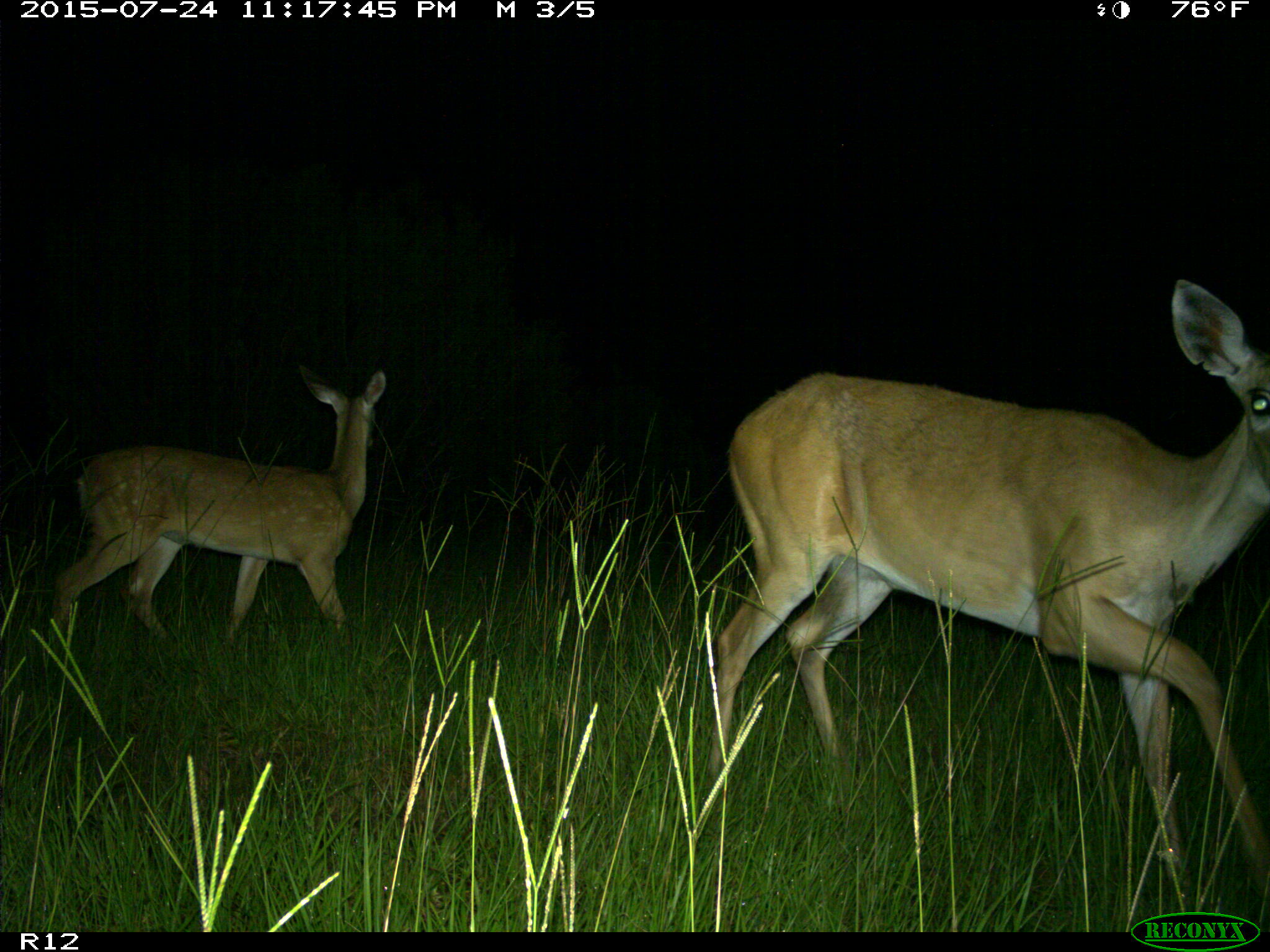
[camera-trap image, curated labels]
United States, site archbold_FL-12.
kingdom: Animalia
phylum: Chordata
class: Mammalia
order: Artiodactyla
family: Cervidae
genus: Odocoileus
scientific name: Odocoileus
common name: deer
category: unidentified deer